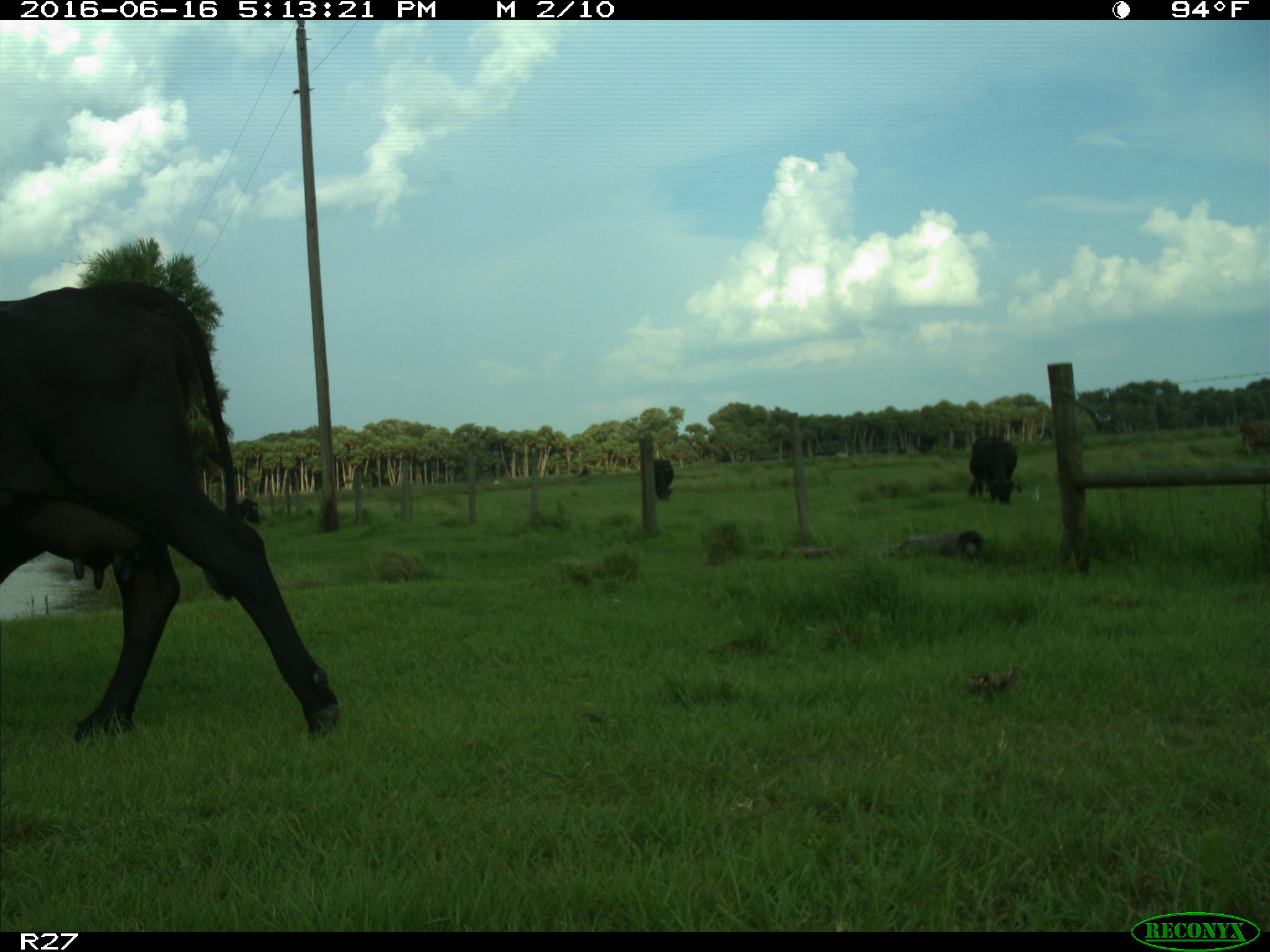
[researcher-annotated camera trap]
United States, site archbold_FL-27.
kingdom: Animalia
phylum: Chordata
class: Mammalia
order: Artiodactyla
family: Bovidae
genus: Bos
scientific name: Bos taurus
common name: domestic cow